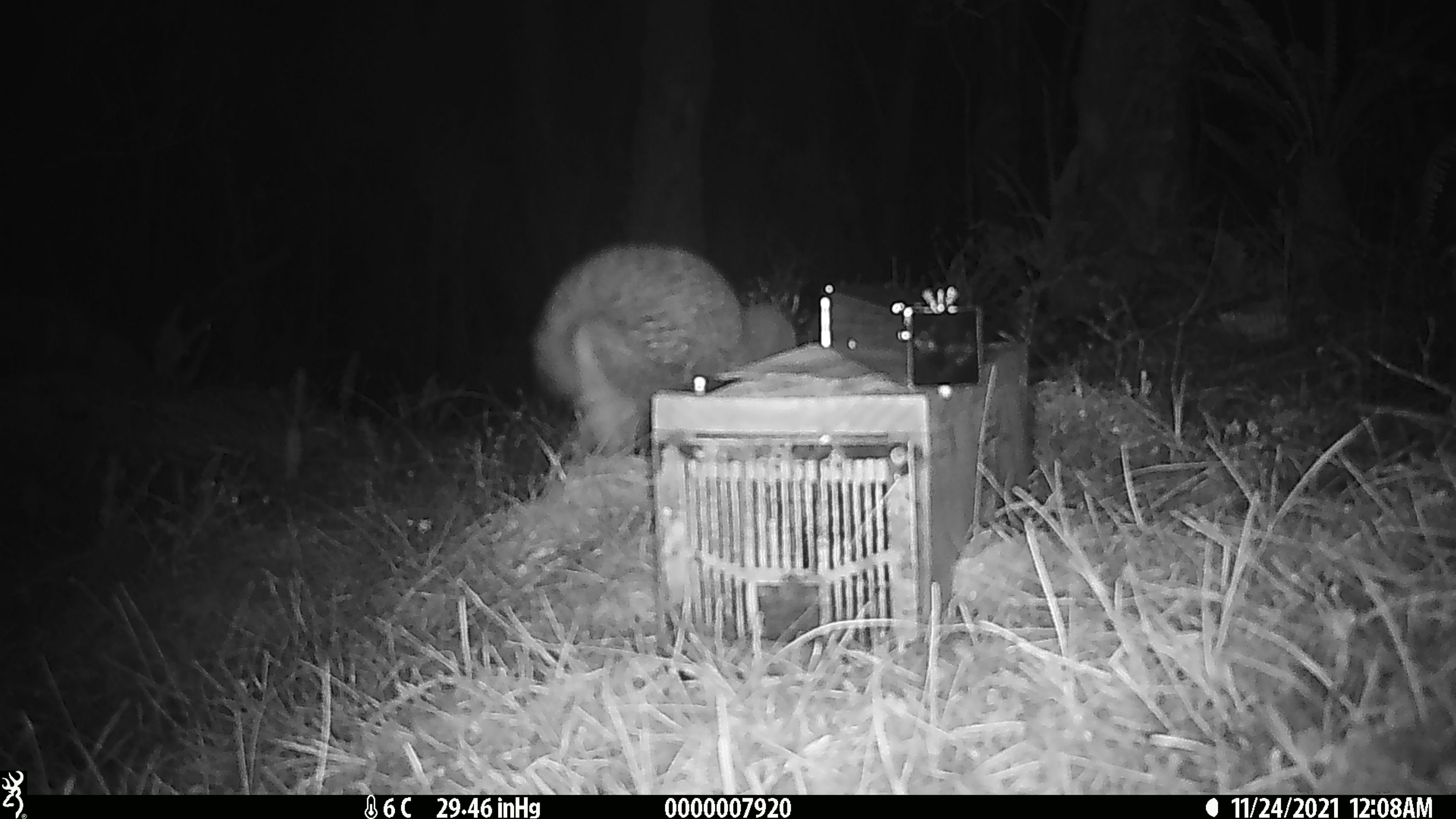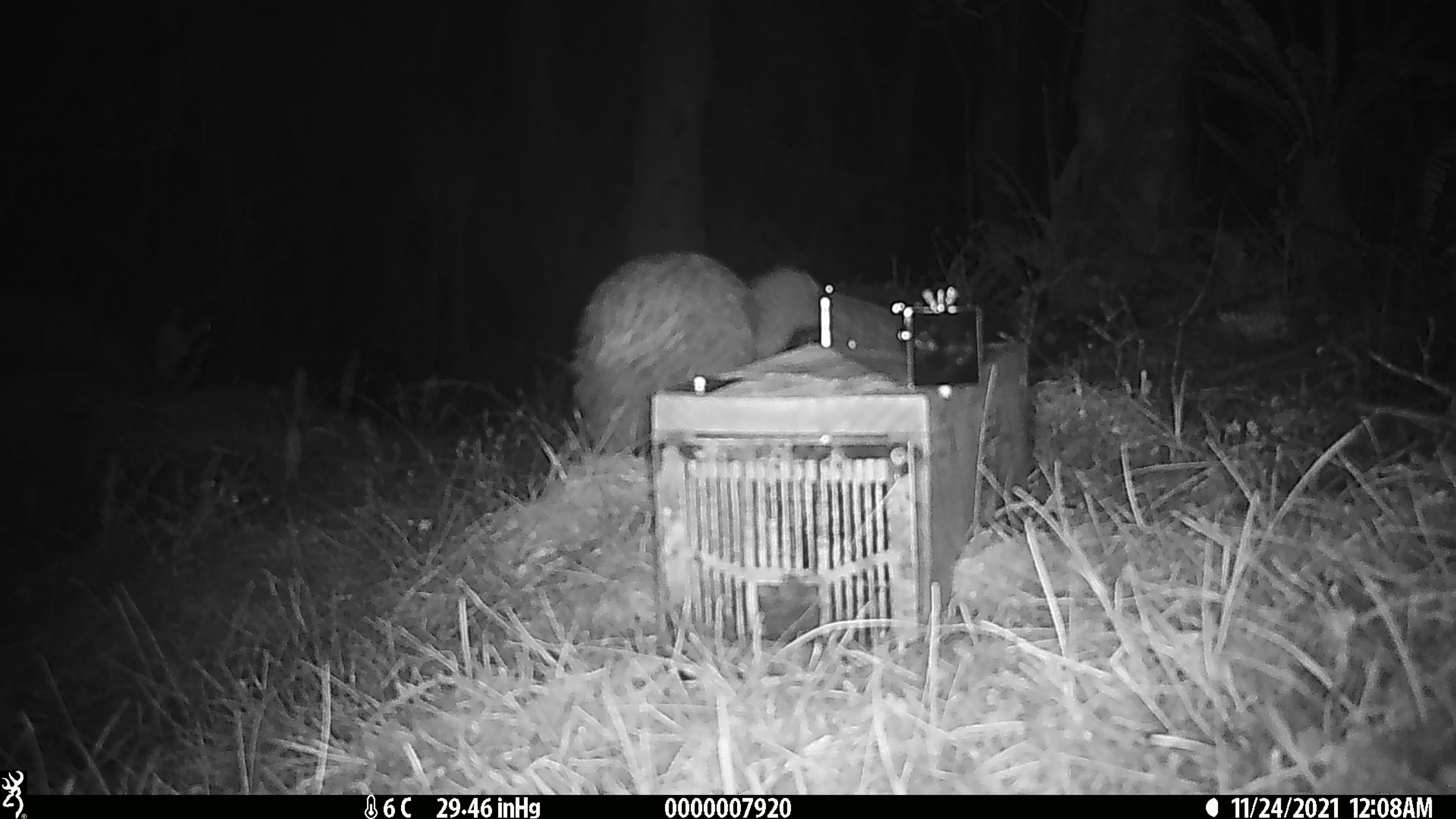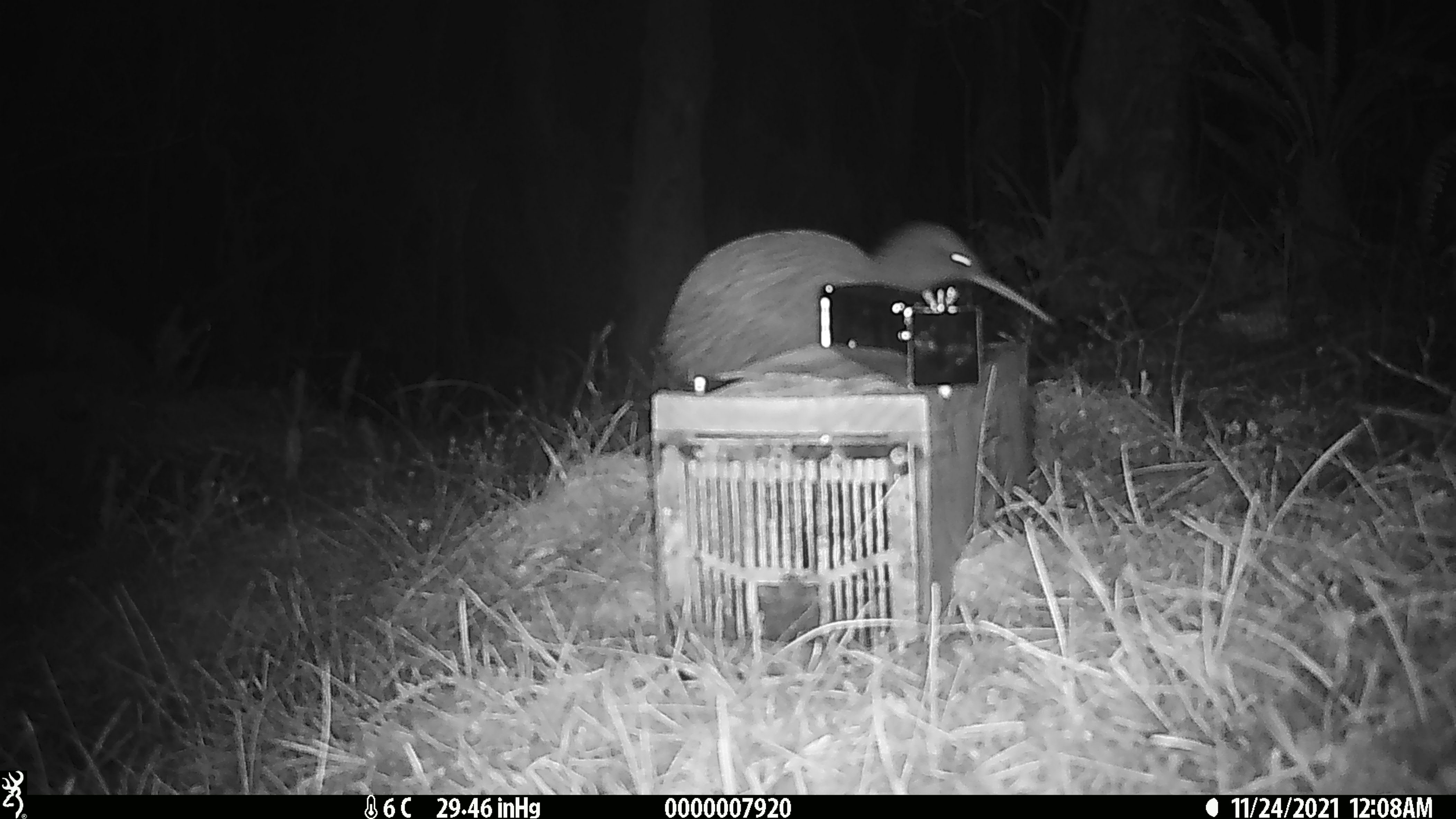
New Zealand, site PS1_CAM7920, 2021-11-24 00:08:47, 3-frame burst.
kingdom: Animalia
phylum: Chordata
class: Aves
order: Apterygiformes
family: Apterygidae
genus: Apteryx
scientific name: Apteryx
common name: kiwi